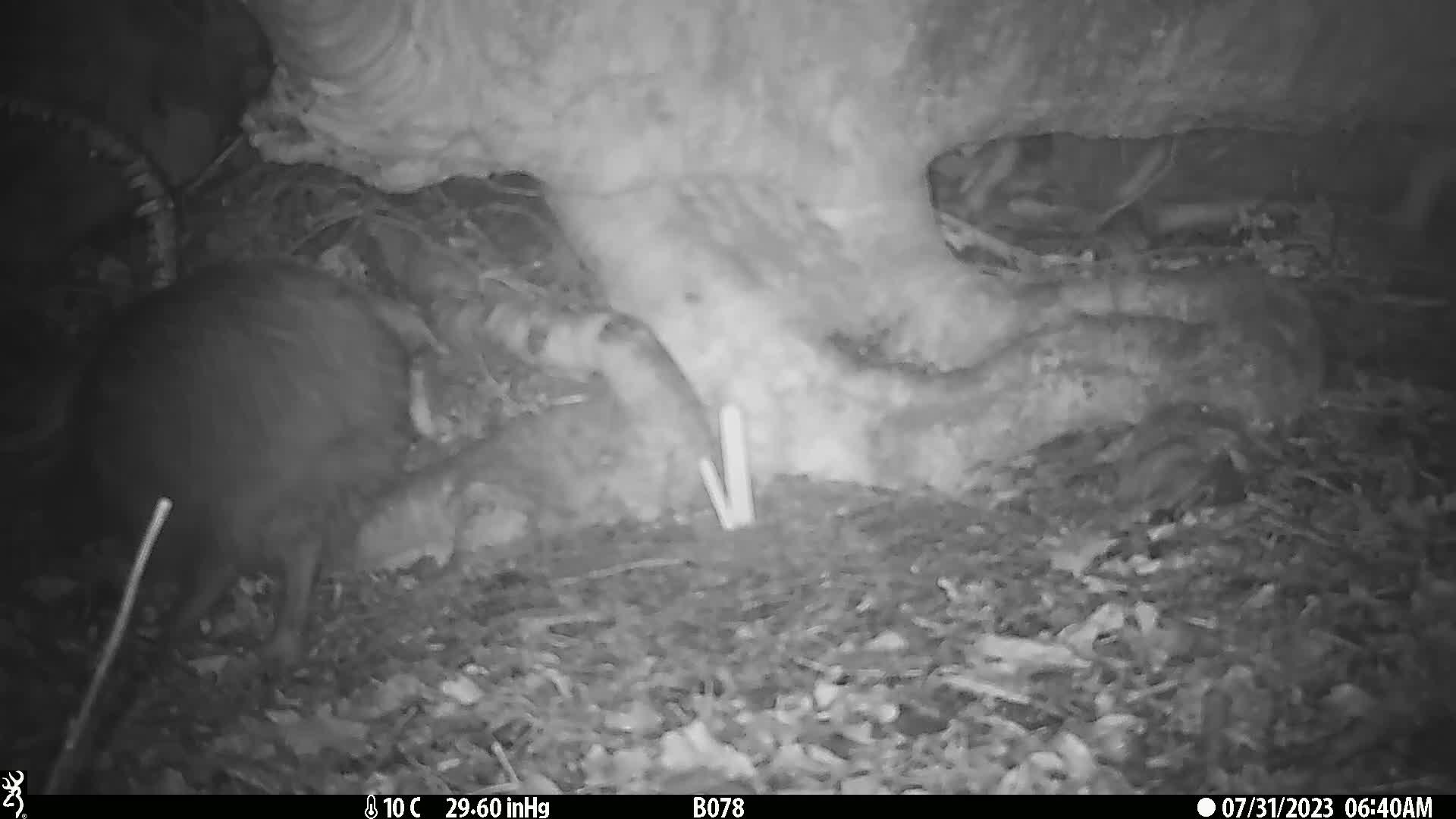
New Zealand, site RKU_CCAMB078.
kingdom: Animalia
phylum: Chordata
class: Aves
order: Apterygiformes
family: Apterygidae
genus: Apteryx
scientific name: Apteryx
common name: kiwi